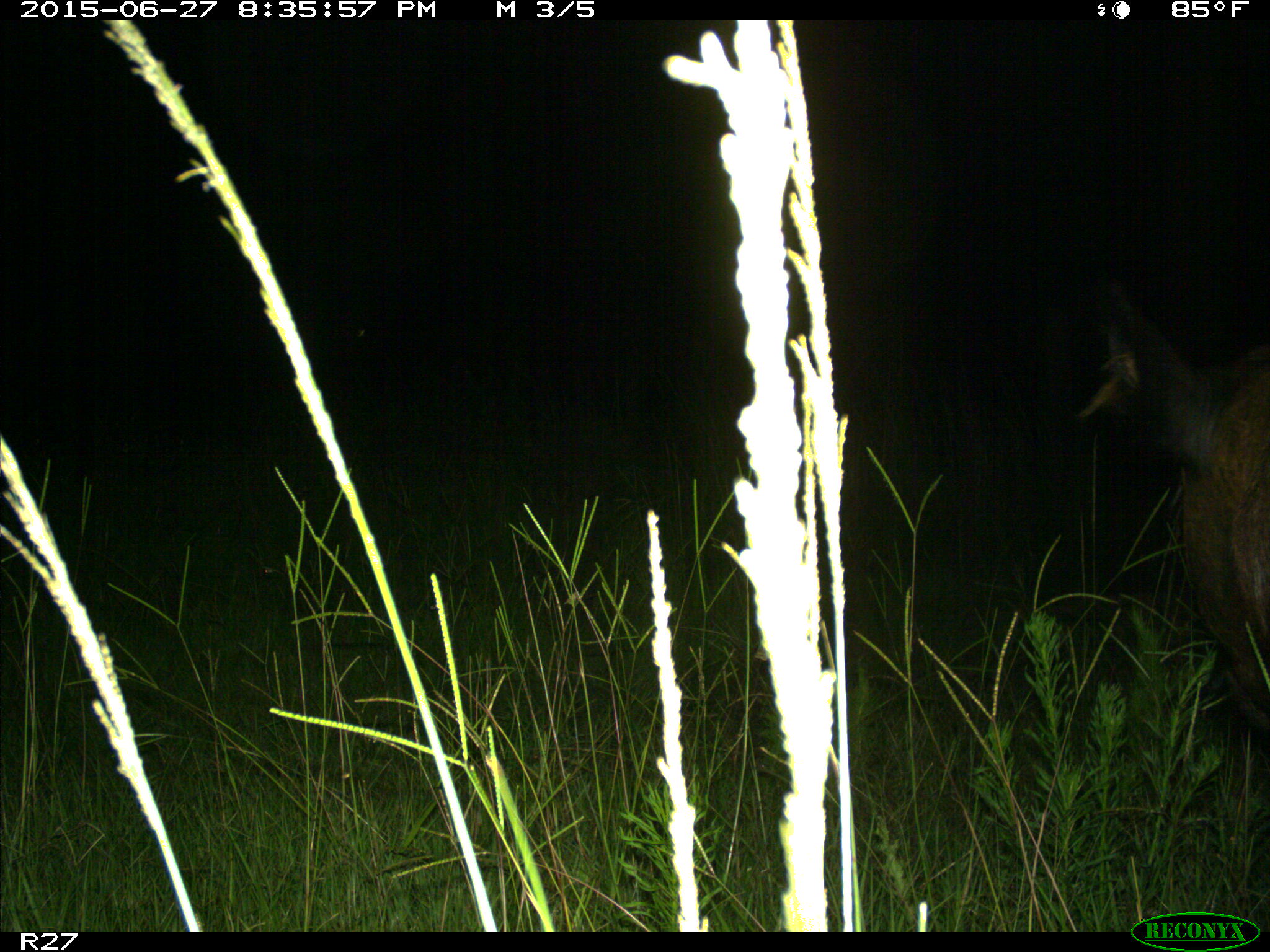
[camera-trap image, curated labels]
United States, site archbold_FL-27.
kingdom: Animalia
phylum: Chordata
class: Mammalia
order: Artiodactyla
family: Bovidae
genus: Bos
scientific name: Bos taurus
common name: domestic cow